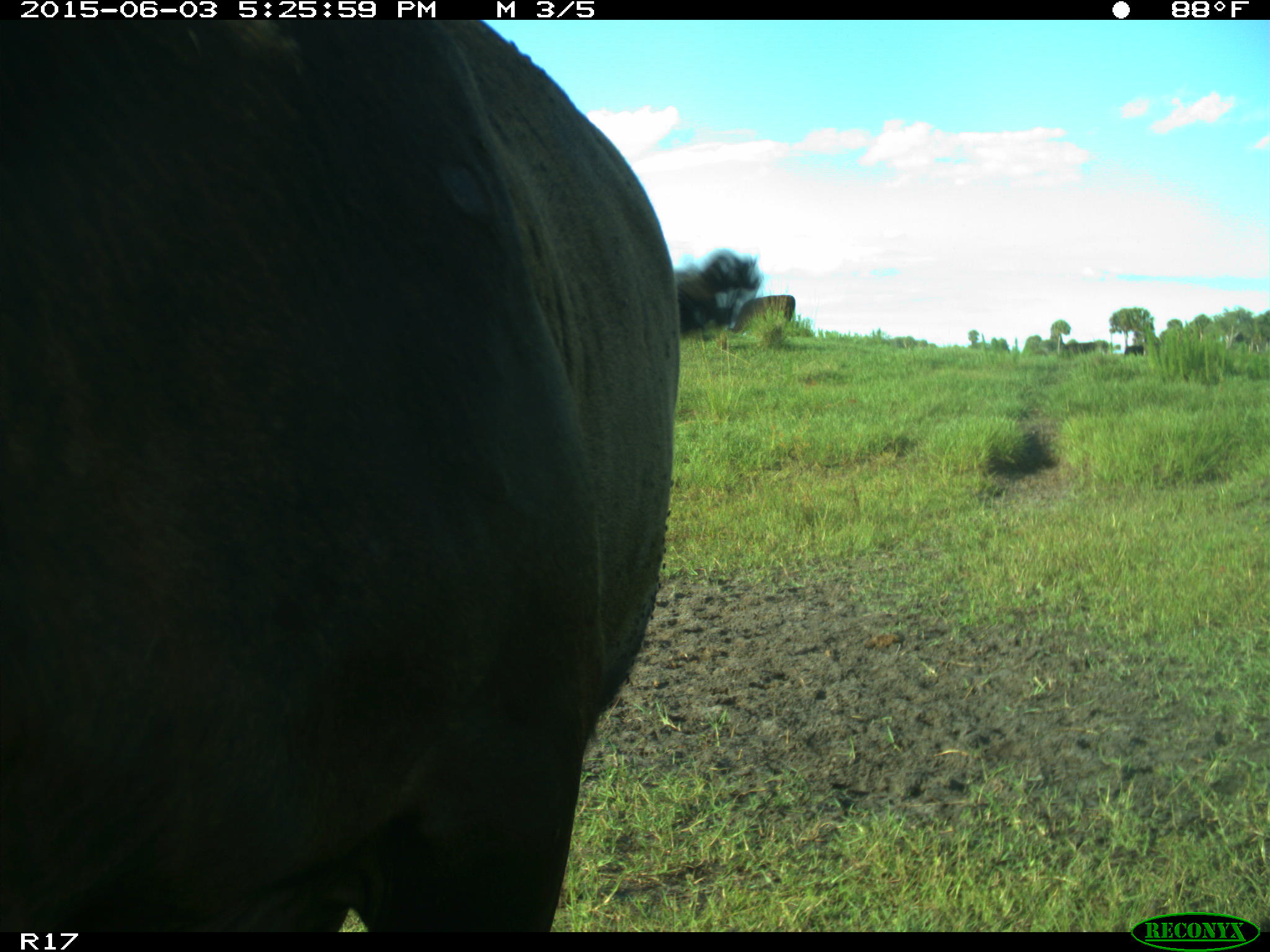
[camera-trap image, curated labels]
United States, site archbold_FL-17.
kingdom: Animalia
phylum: Chordata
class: Mammalia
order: Artiodactyla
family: Bovidae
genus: Bos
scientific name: Bos taurus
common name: domestic cow